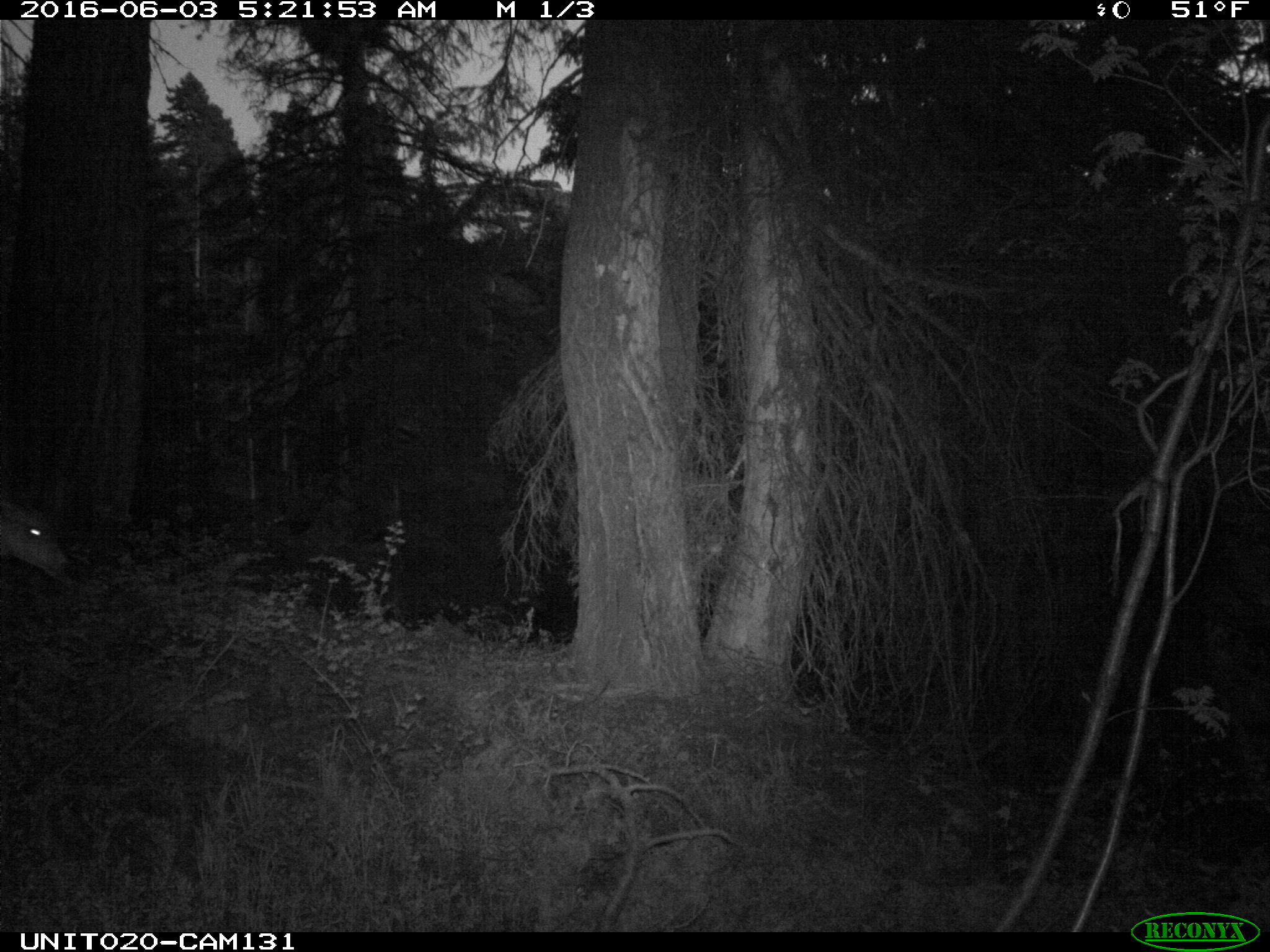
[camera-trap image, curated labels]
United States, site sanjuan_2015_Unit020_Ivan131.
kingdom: Animalia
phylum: Chordata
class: Mammalia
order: Artiodactyla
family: Cervidae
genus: Odocoileus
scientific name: Odocoileus hemionus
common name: mule deer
Odocoileus hemionus (mule deer).